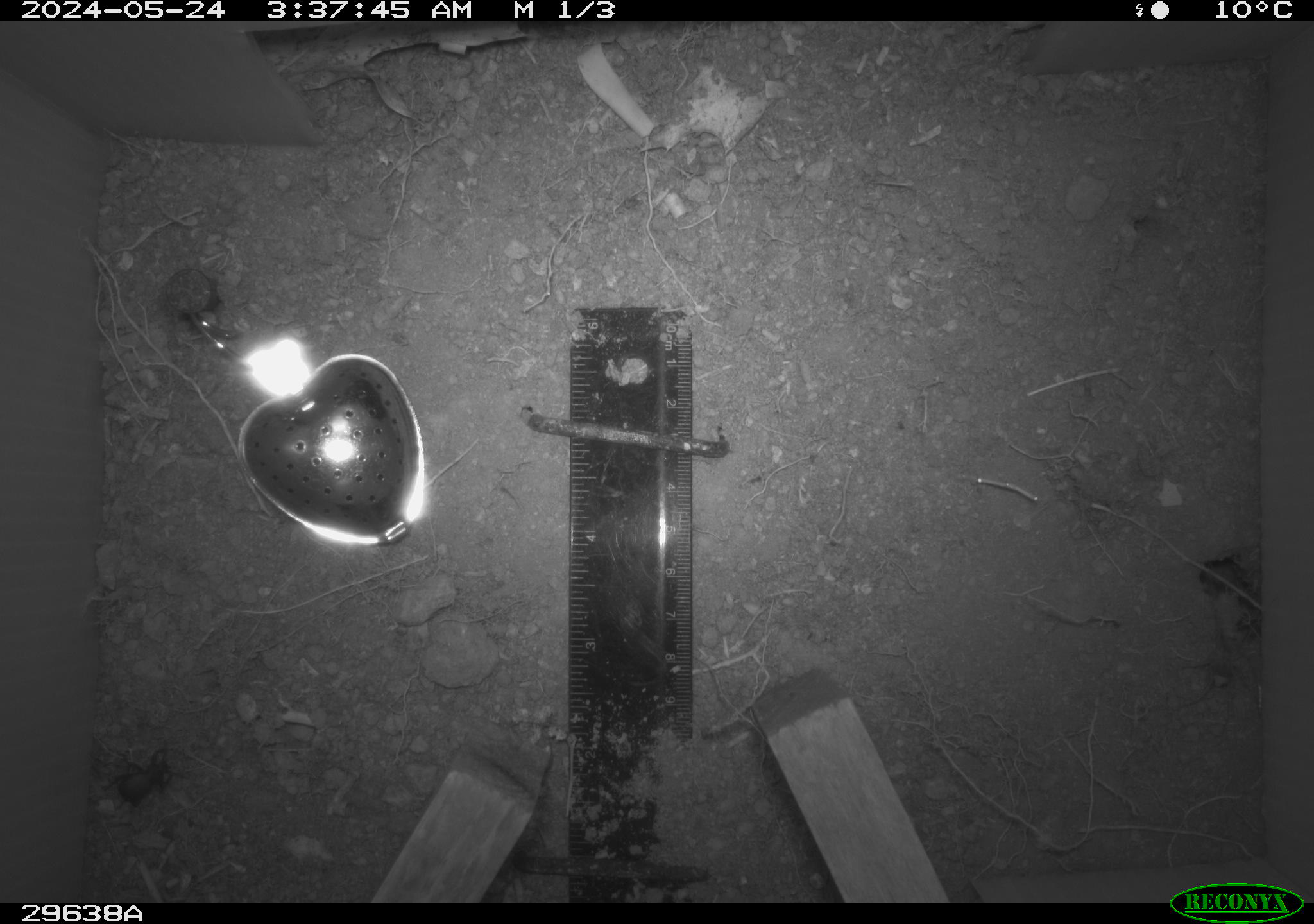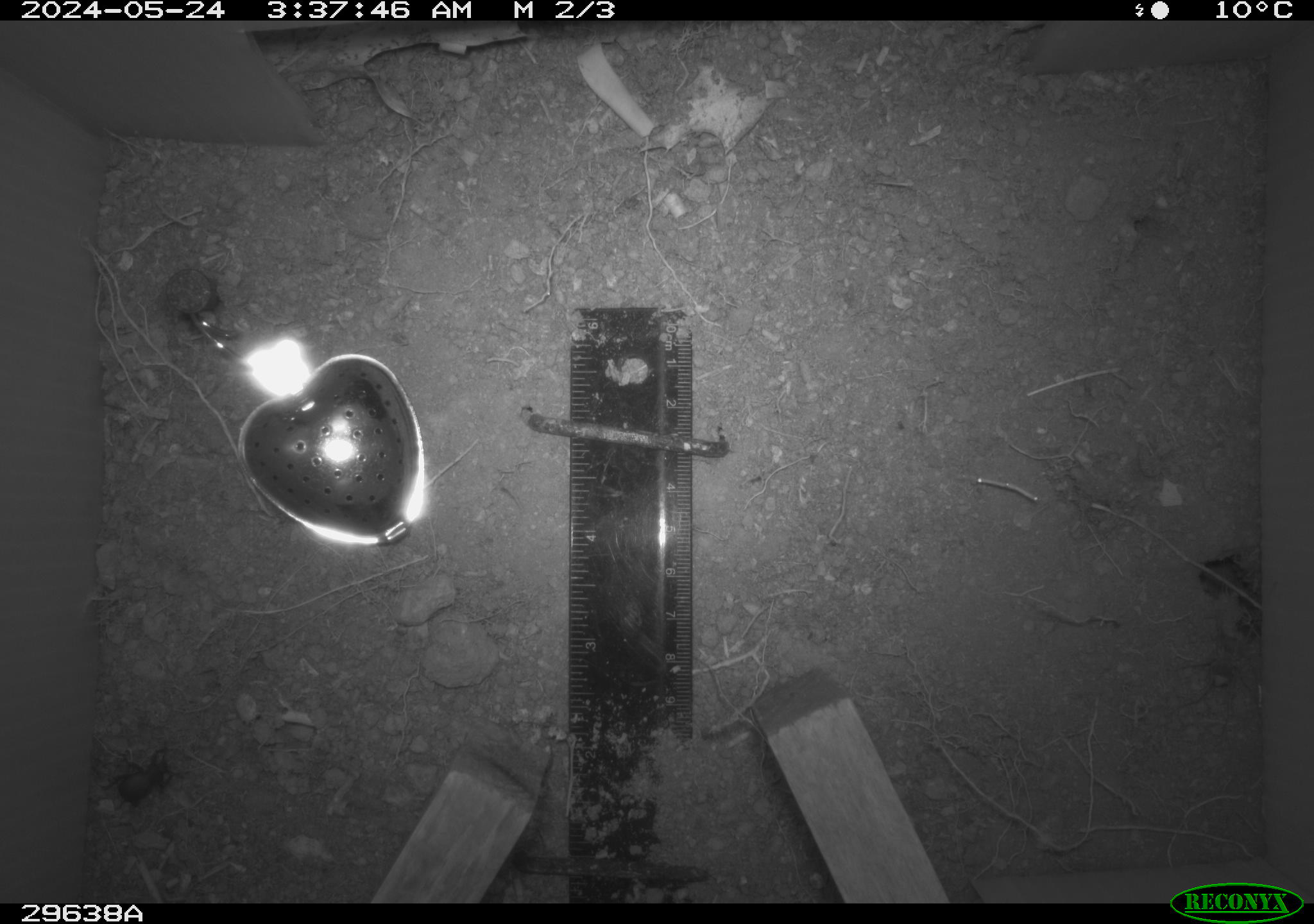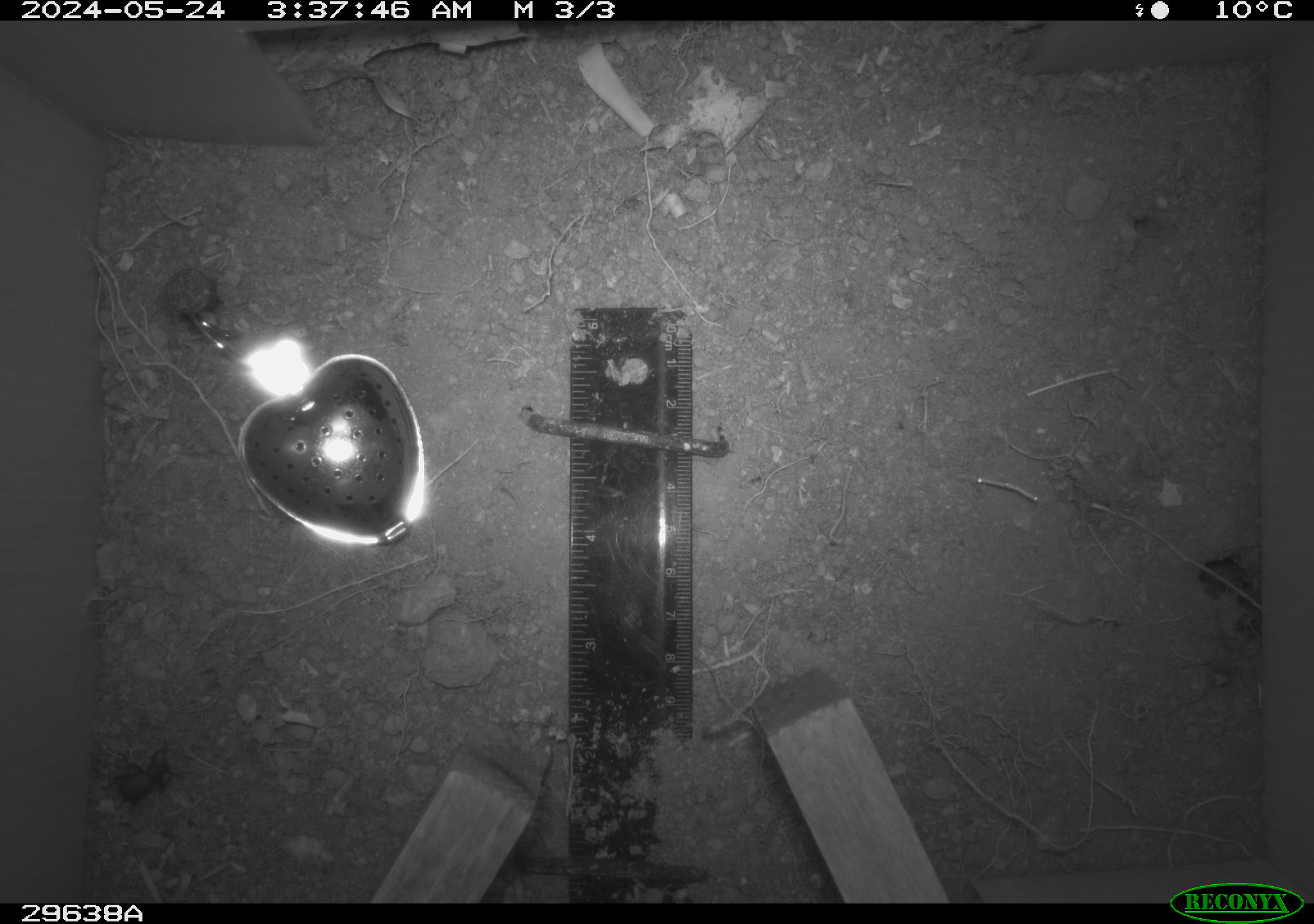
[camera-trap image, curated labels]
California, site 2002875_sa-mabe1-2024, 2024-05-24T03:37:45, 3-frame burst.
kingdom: Animalia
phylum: Arthropoda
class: Insecta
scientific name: Insecta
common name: insect